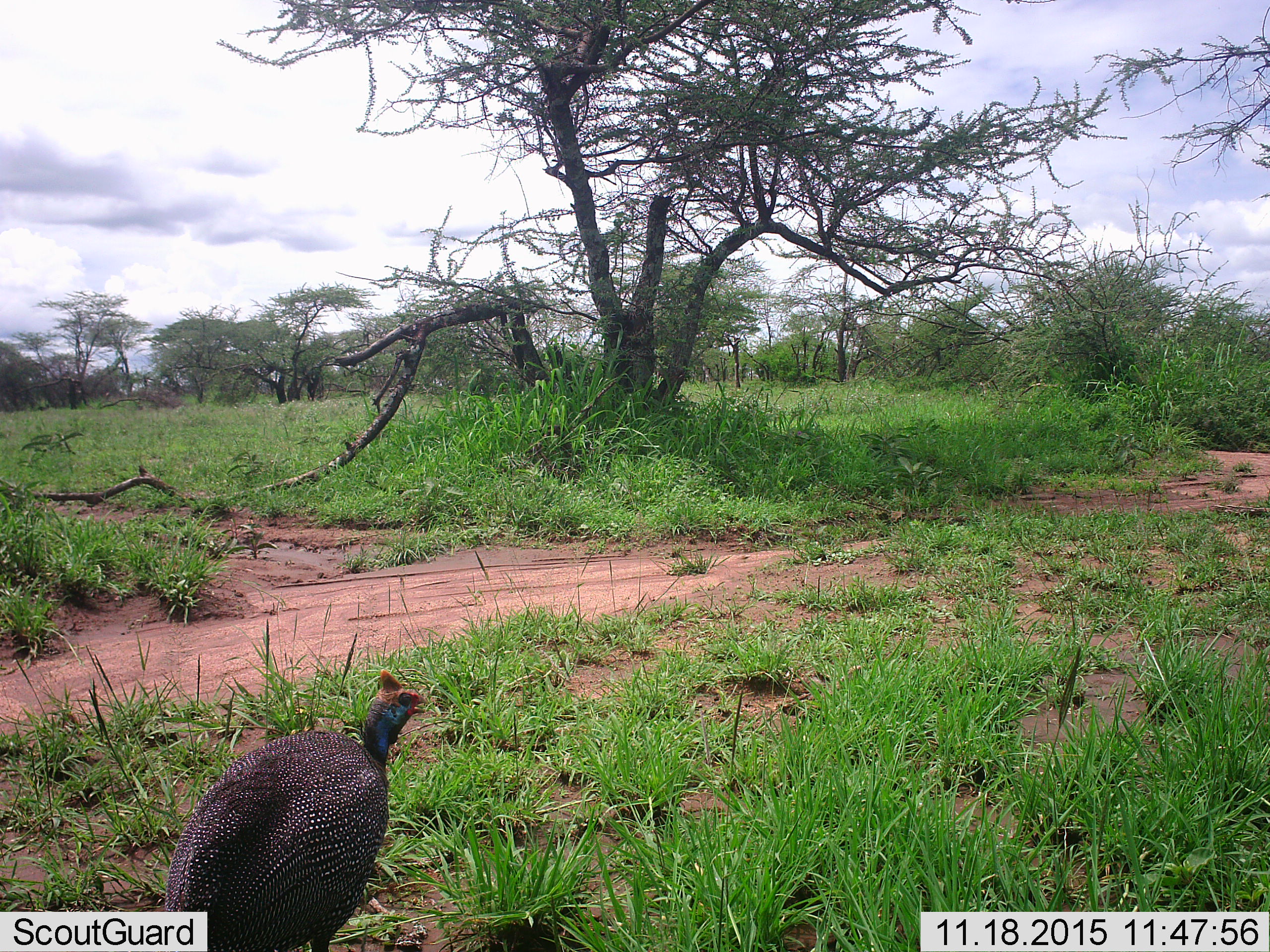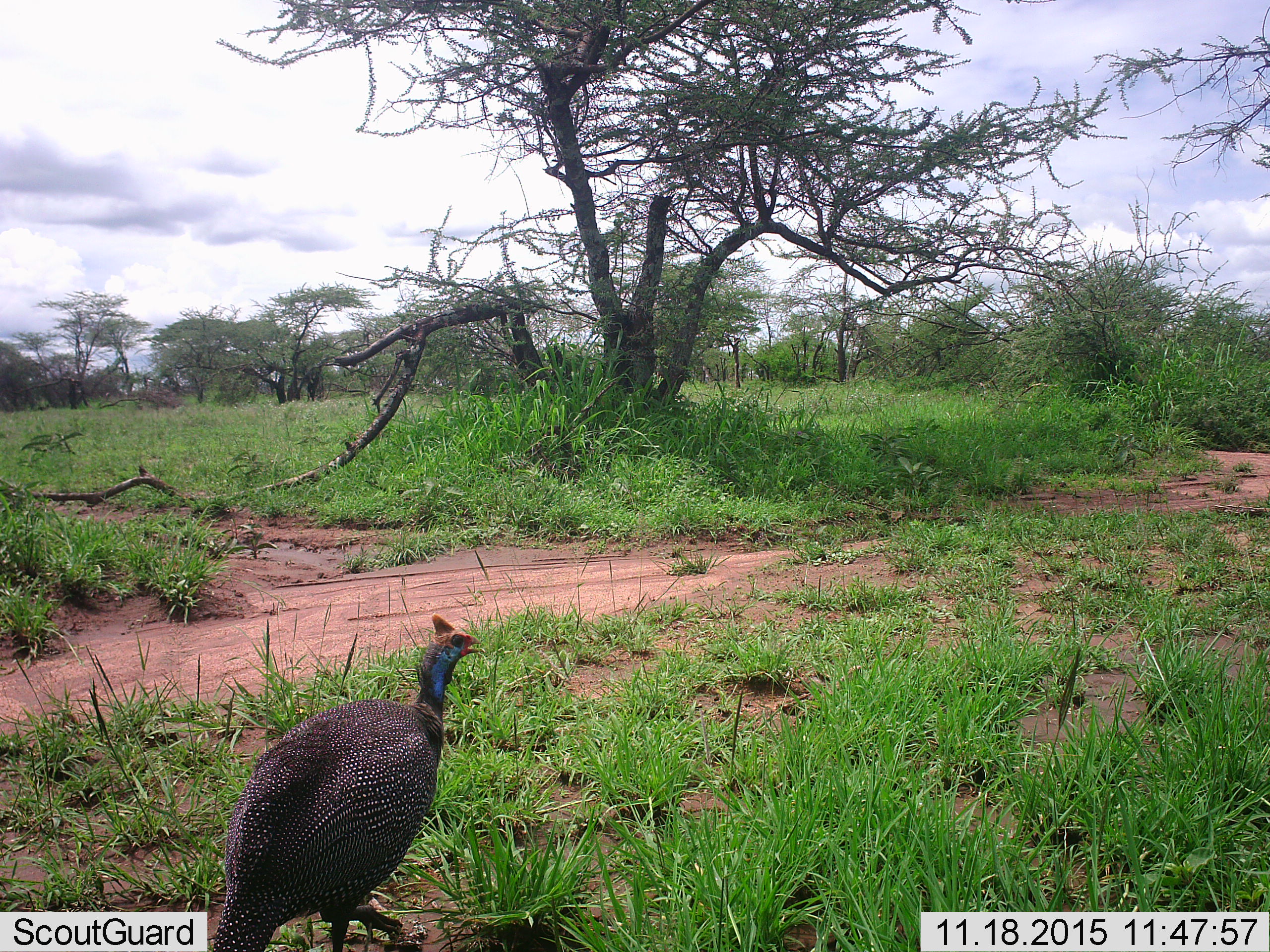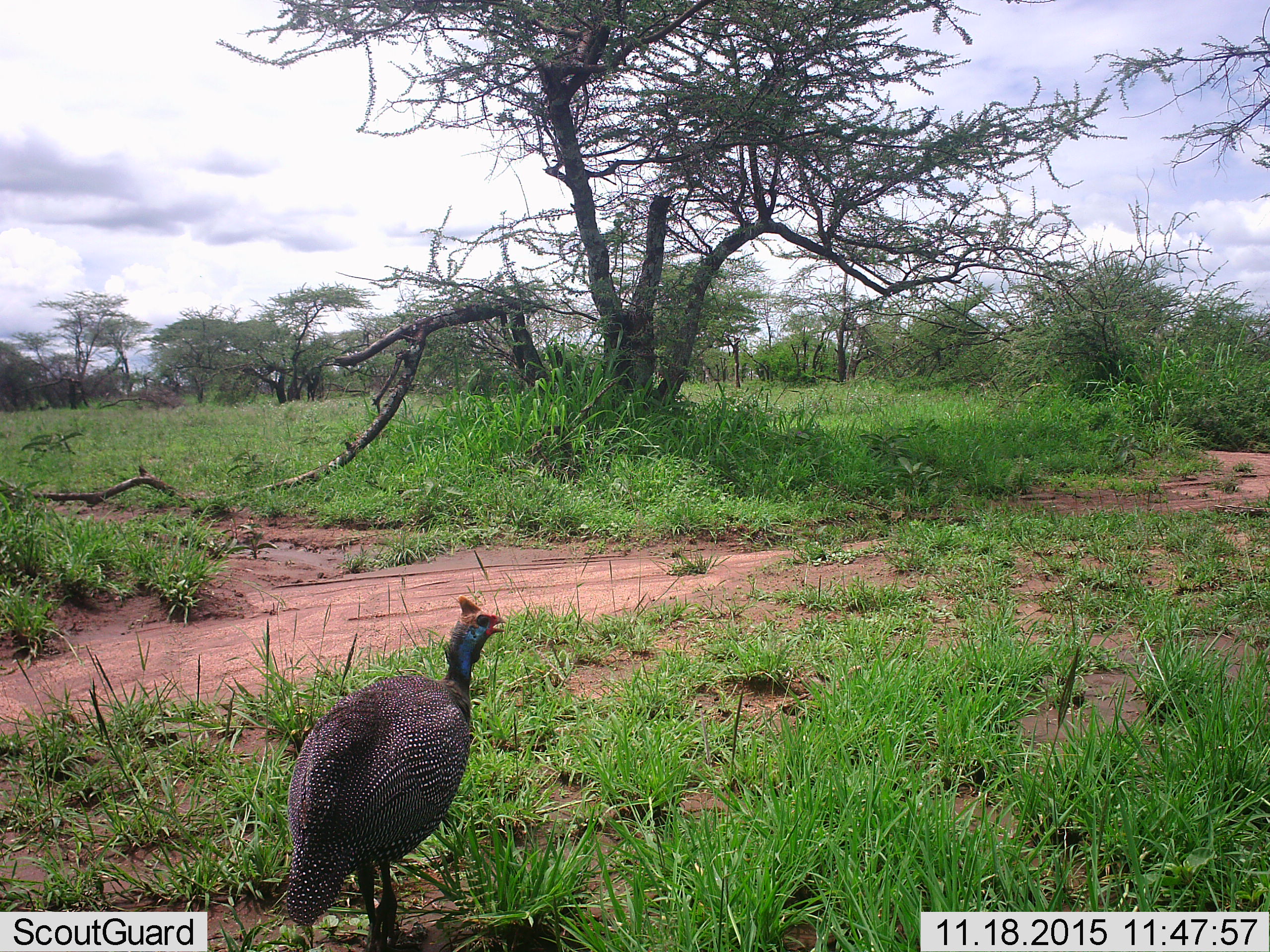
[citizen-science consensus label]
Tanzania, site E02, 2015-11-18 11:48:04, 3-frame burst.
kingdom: Animalia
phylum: Chordata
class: Aves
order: Galliformes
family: Numididae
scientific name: Numididae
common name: guinea fowl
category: guineafowl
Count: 1.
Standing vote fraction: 31%.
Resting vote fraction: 0%.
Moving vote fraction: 81%.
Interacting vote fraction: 0%.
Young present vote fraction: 0%.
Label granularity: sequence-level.